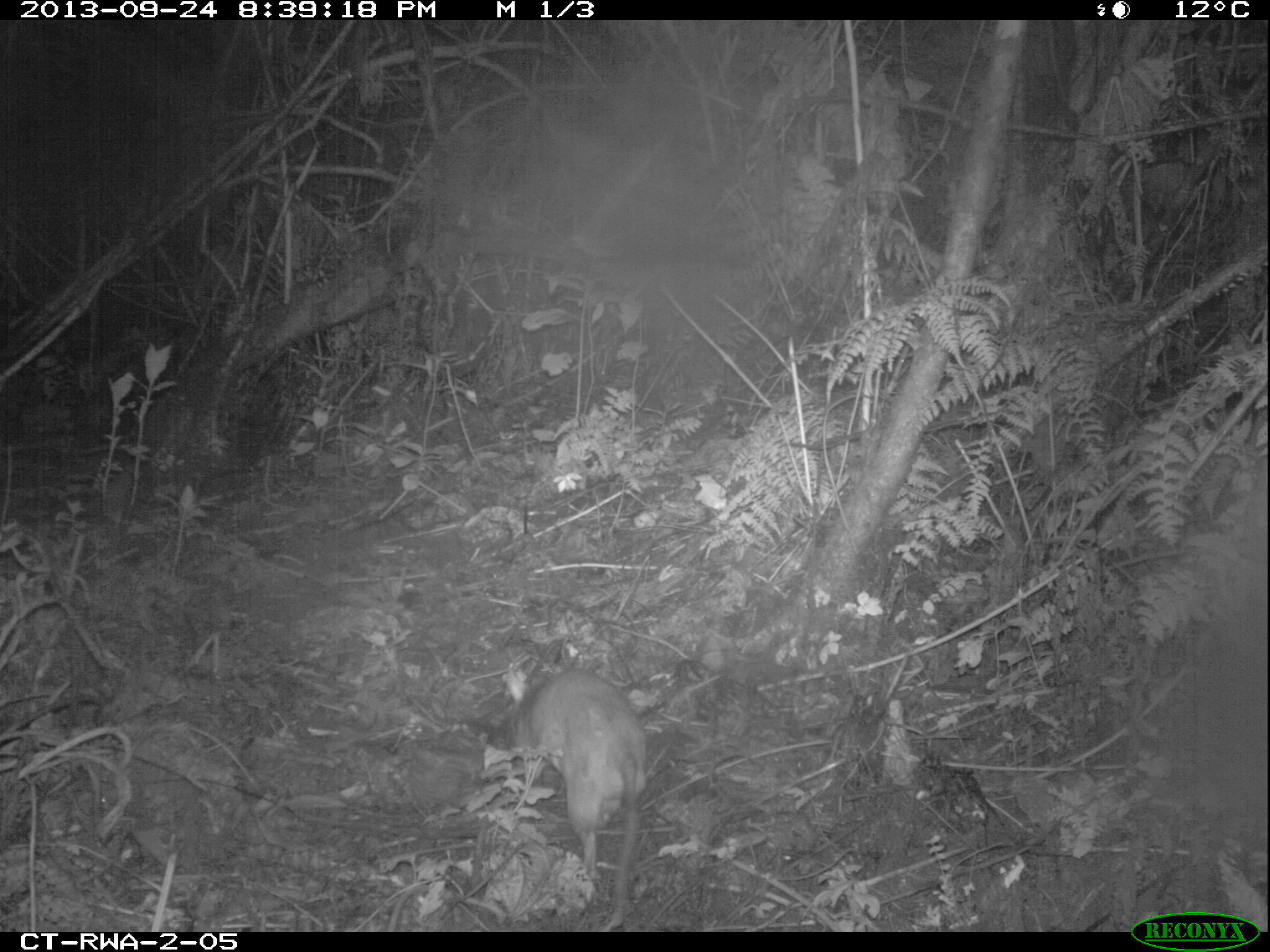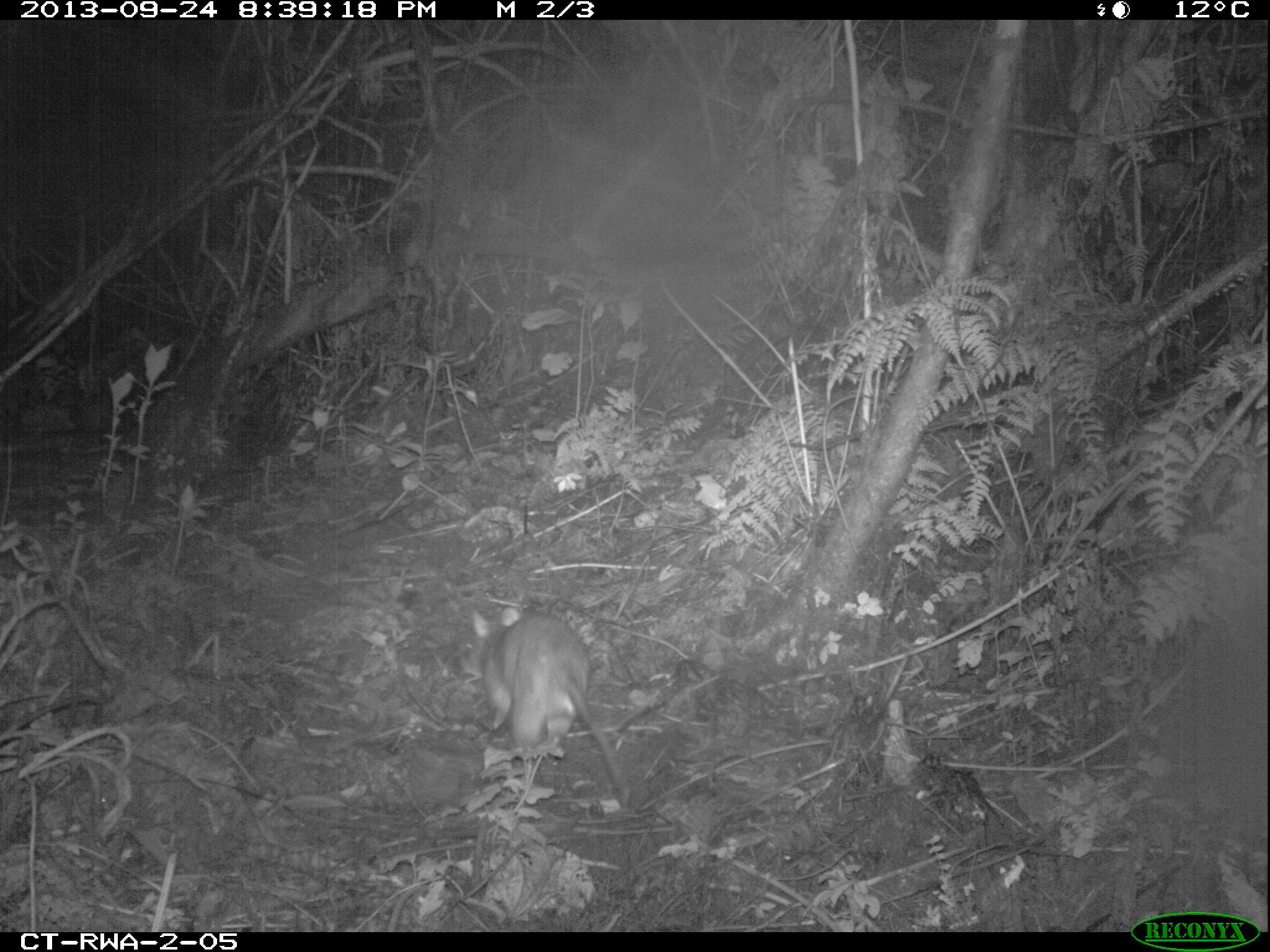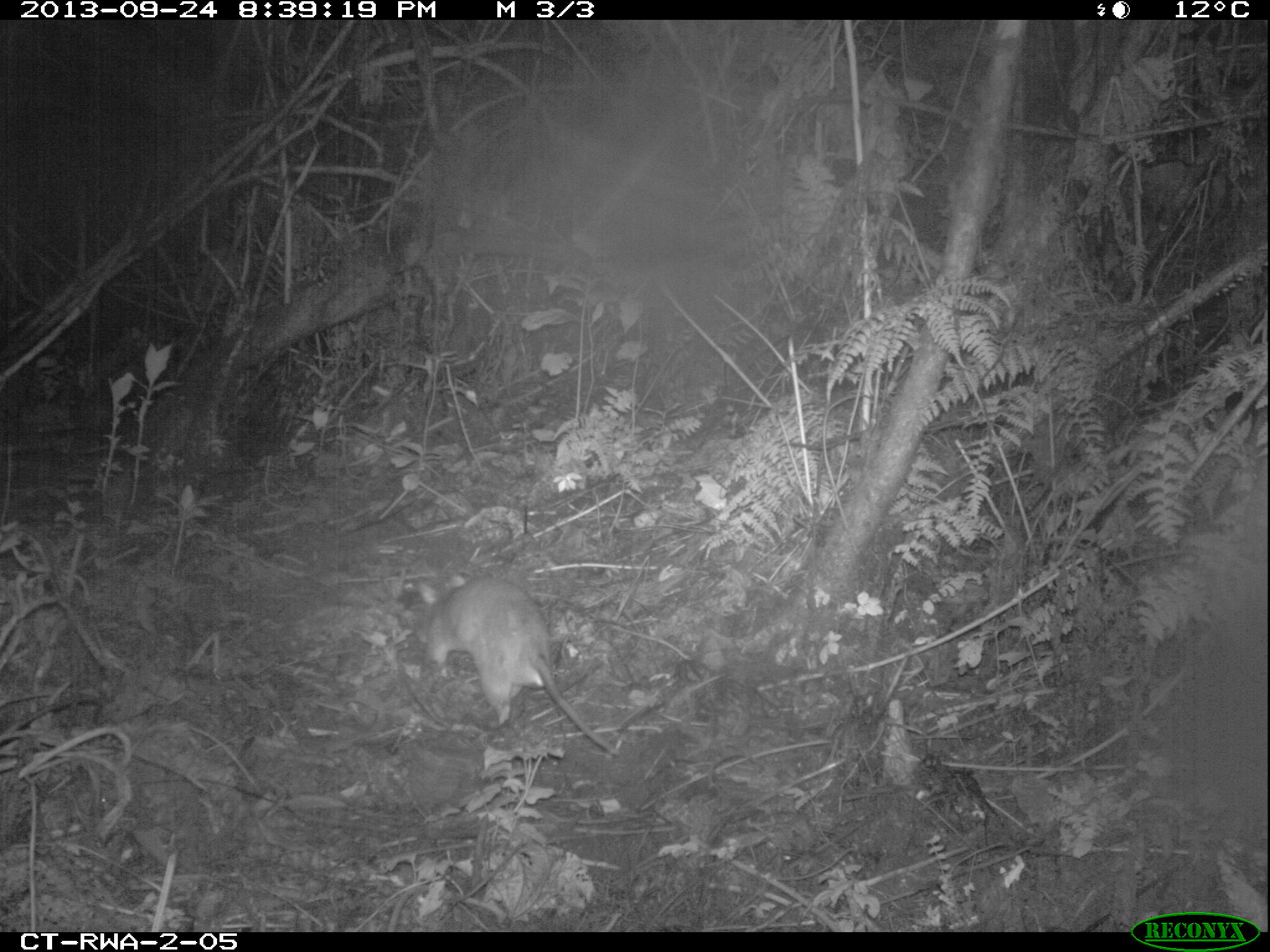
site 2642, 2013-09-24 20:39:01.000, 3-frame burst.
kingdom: Animalia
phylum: Chordata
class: Mammalia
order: Rodentia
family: Nesomyidae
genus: Cricetomys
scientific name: Cricetomys gambianus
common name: african giant pouched rat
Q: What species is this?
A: Cricetomys gambianus (african giant pouched rat).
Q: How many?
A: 1.